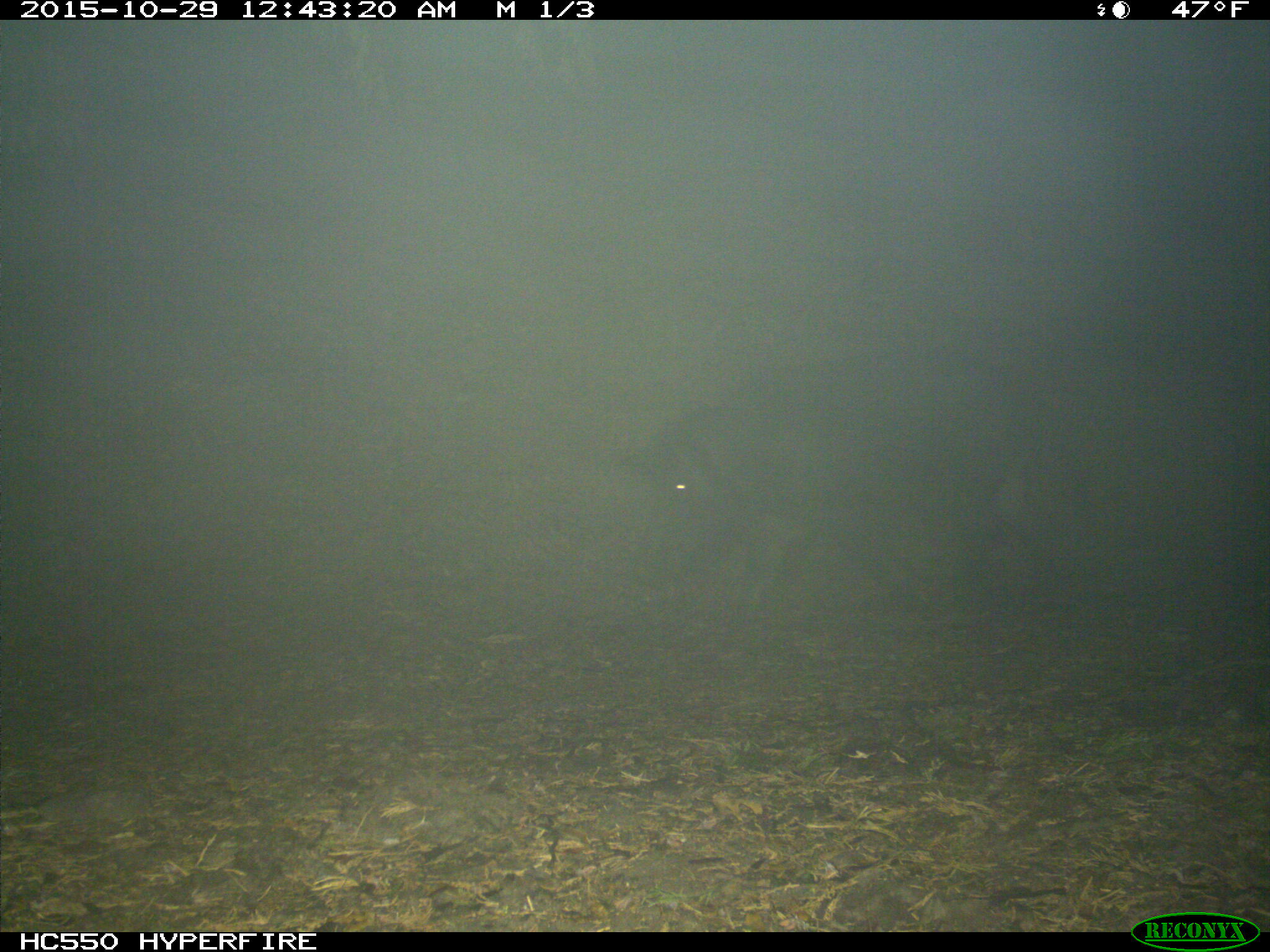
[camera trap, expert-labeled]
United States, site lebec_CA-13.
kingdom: Animalia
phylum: Chordata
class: Mammalia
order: Artiodactyla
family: Suidae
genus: Sus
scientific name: Sus scrofa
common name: wild boar